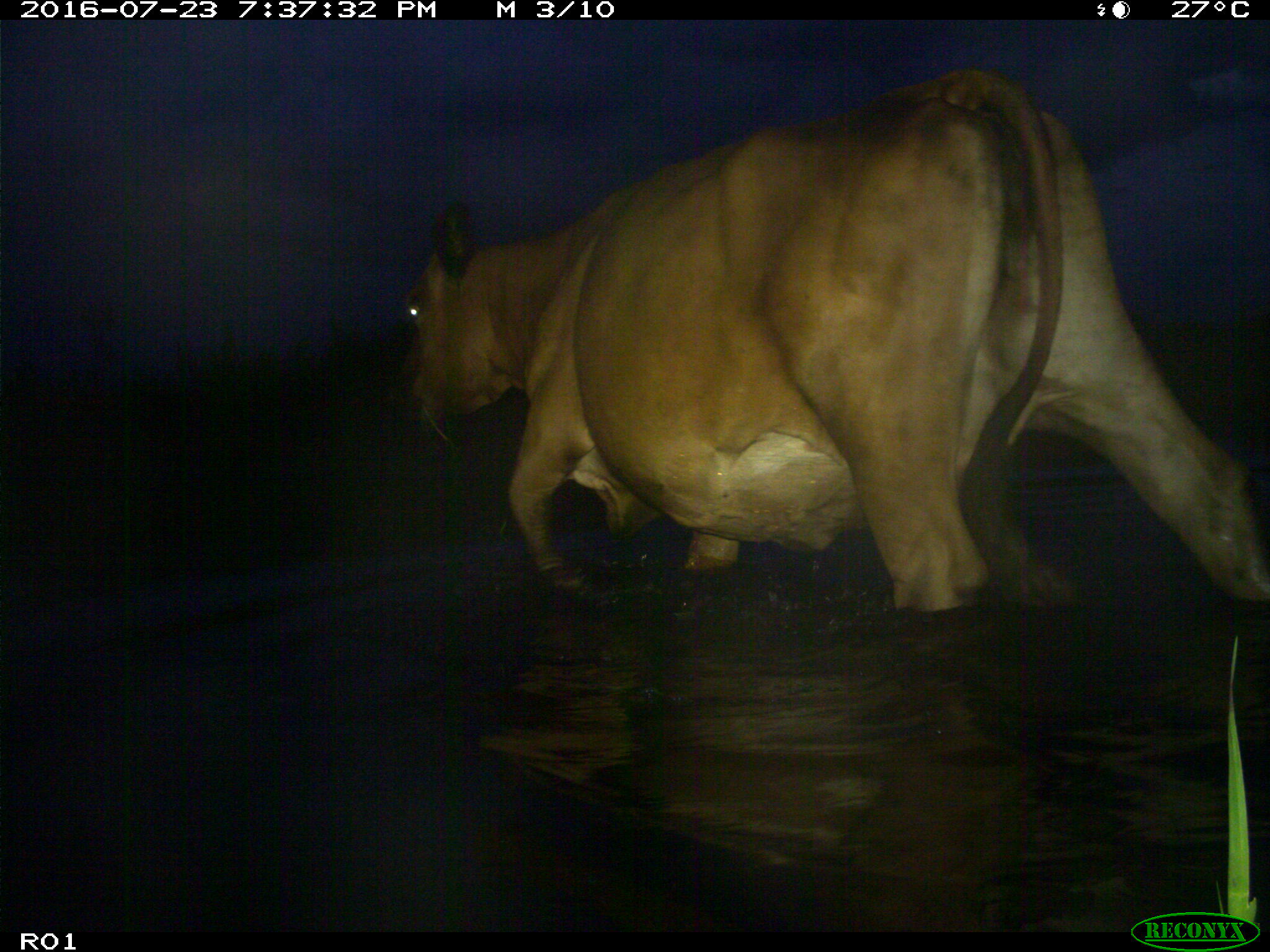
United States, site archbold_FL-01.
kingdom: Animalia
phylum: Chordata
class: Mammalia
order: Artiodactyla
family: Bovidae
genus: Bos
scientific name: Bos taurus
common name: domestic cow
Bos taurus (domestic cow).